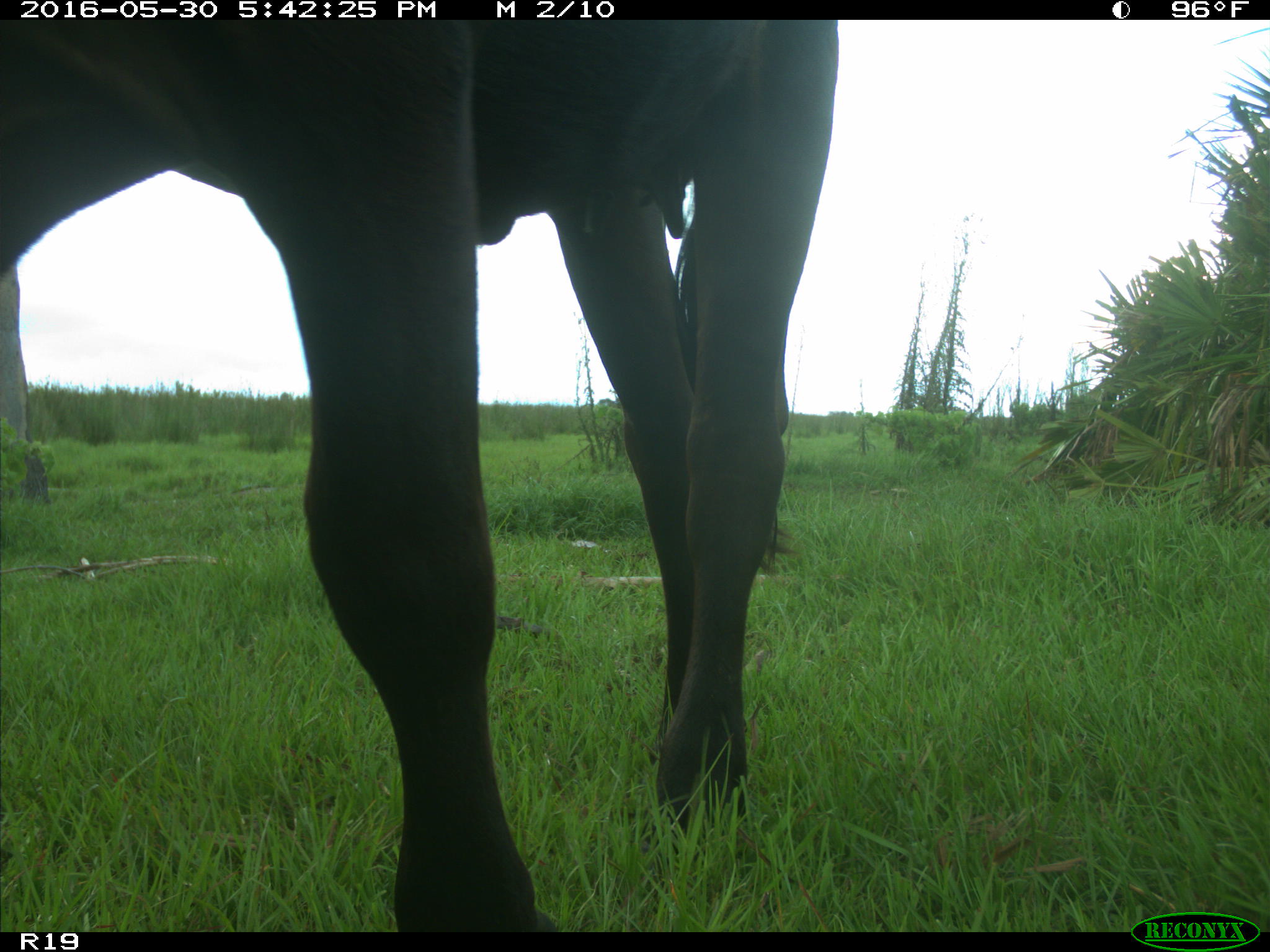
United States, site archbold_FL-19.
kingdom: Animalia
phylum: Chordata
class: Mammalia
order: Artiodactyla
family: Bovidae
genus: Bos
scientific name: Bos taurus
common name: domestic cow